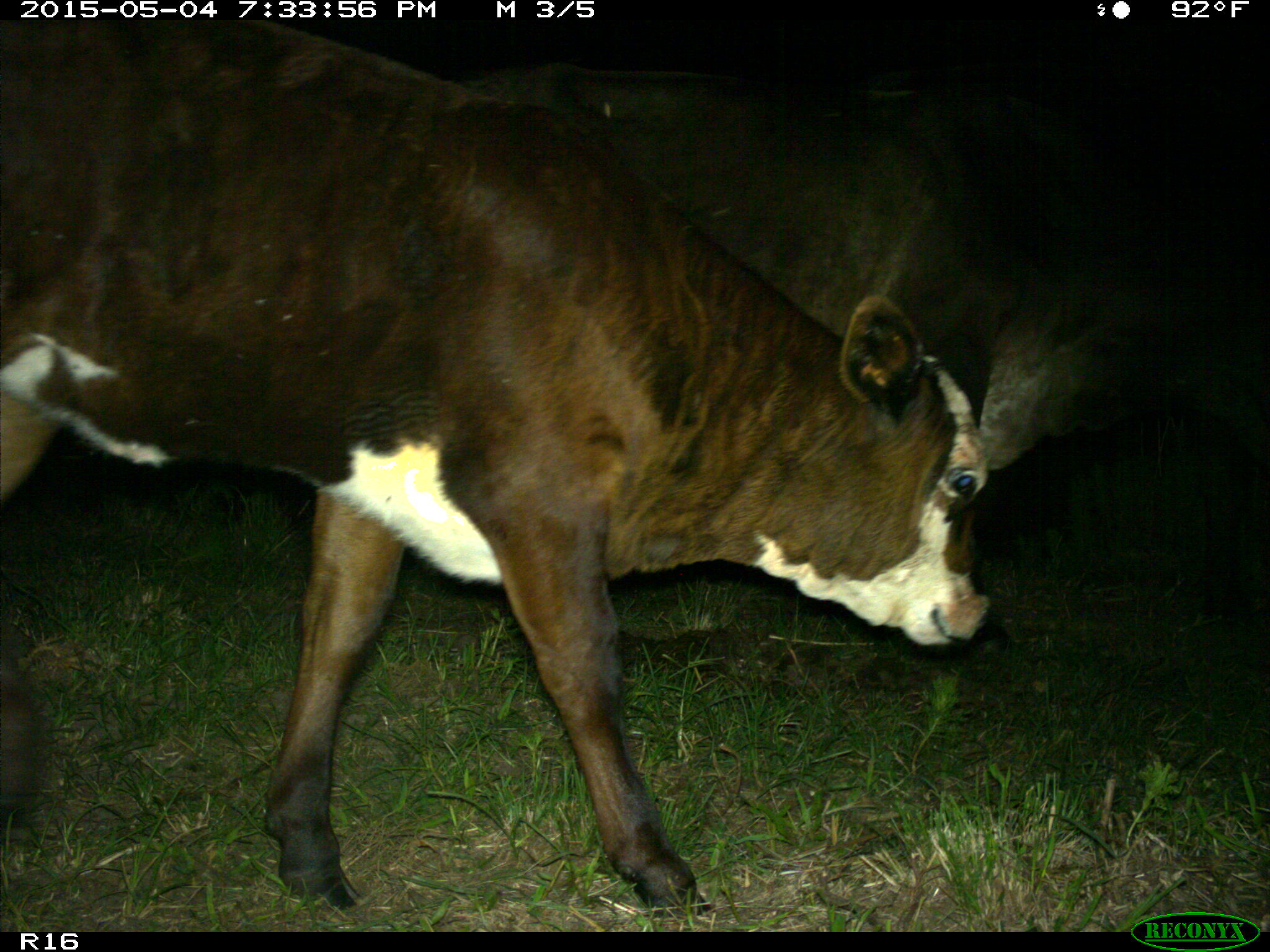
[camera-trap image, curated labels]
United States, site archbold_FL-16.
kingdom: Animalia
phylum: Chordata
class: Mammalia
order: Artiodactyla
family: Bovidae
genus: Bos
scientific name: Bos taurus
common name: domestic cow